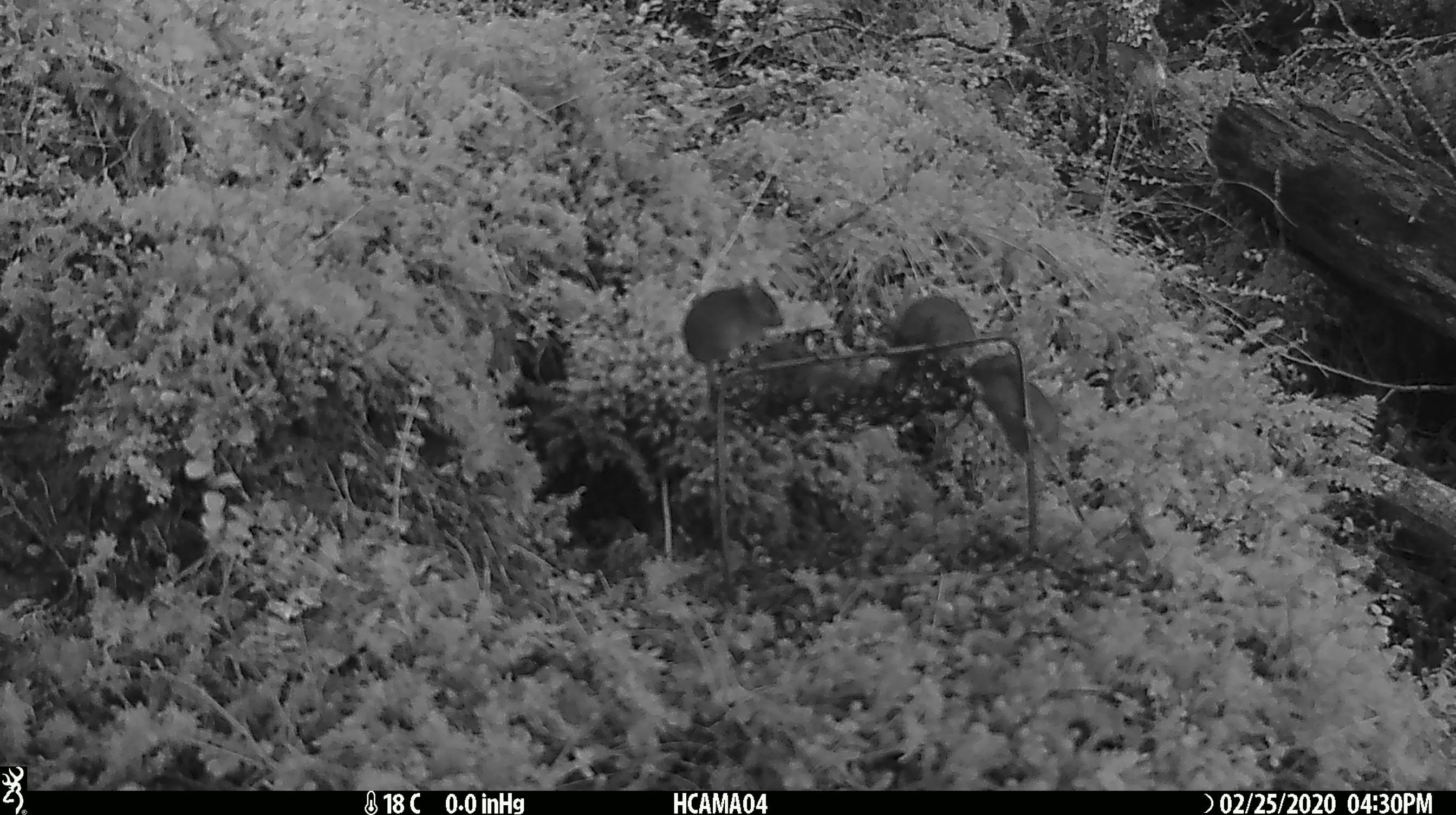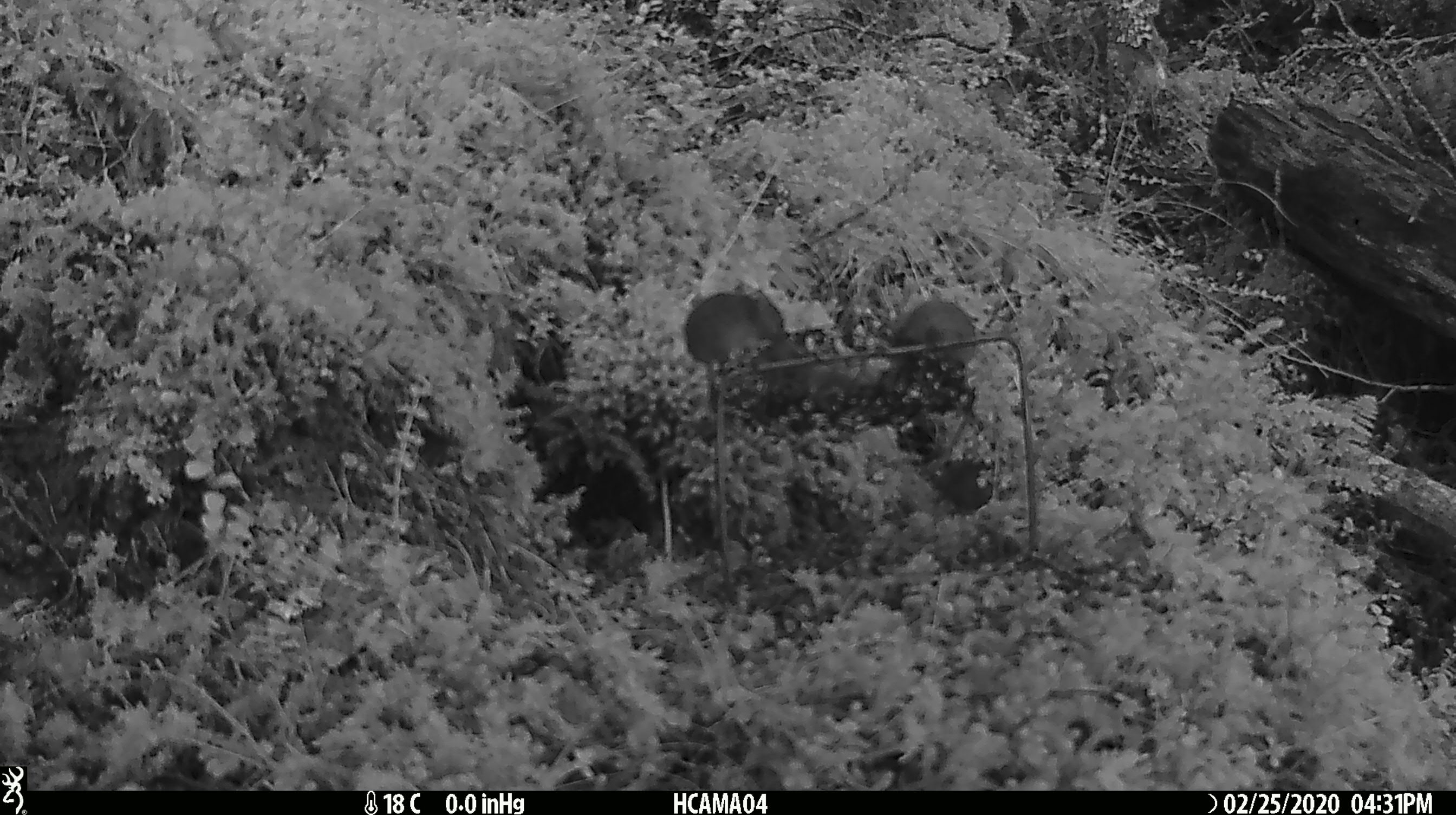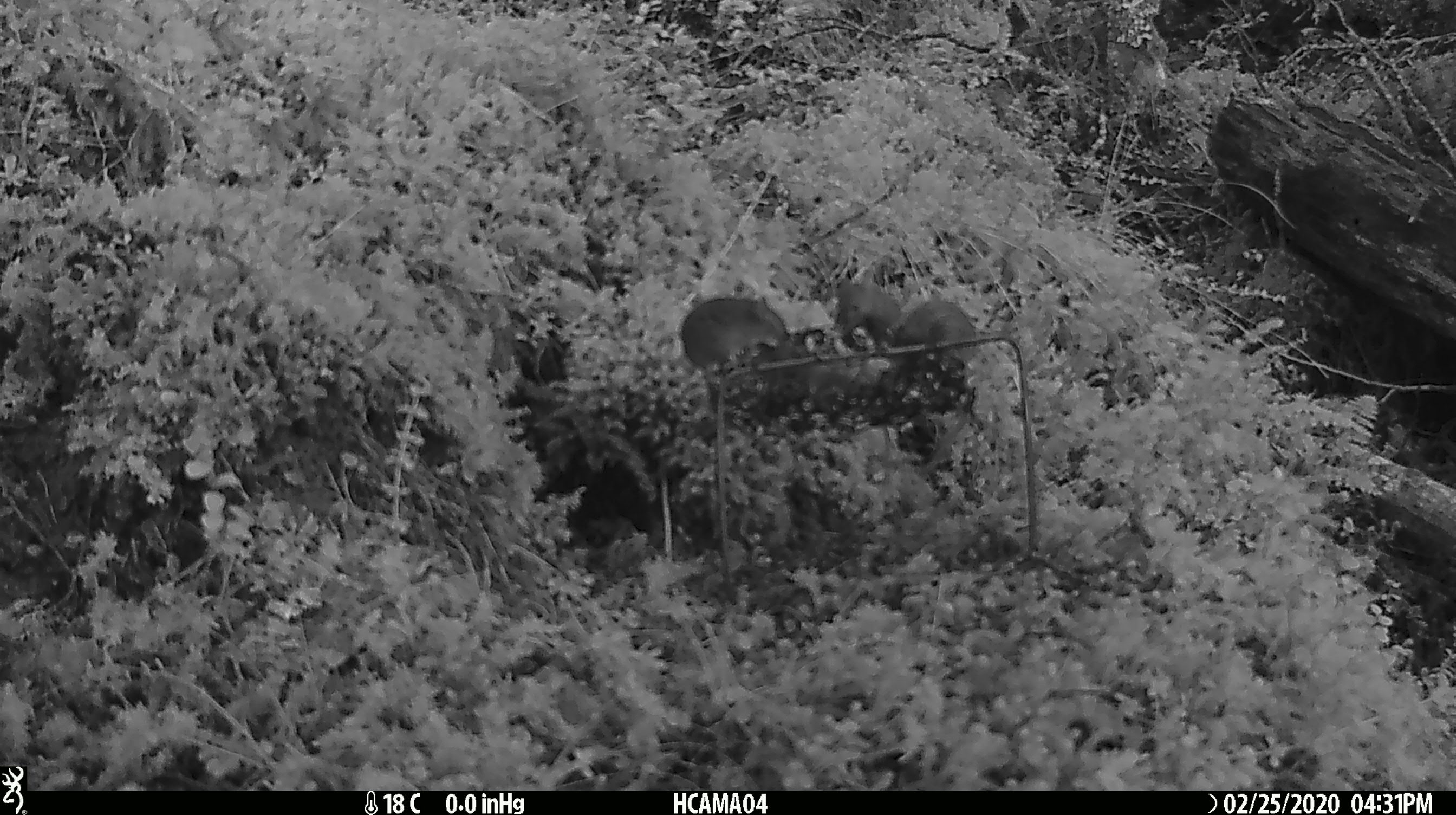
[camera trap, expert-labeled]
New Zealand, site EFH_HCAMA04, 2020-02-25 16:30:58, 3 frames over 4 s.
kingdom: Animalia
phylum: Chordata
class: Mammalia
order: Rodentia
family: Muridae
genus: Mus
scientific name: Mus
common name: mouse